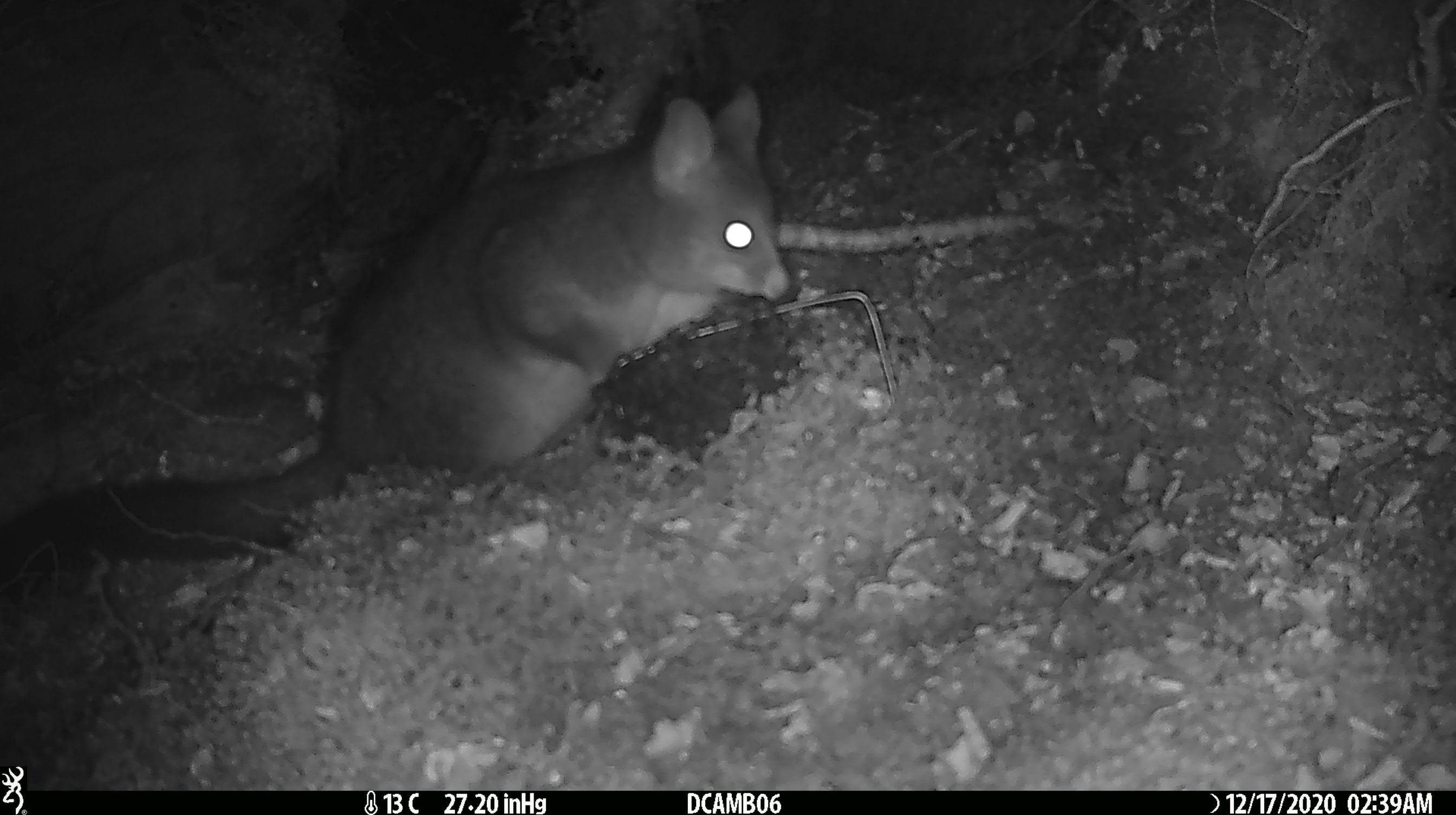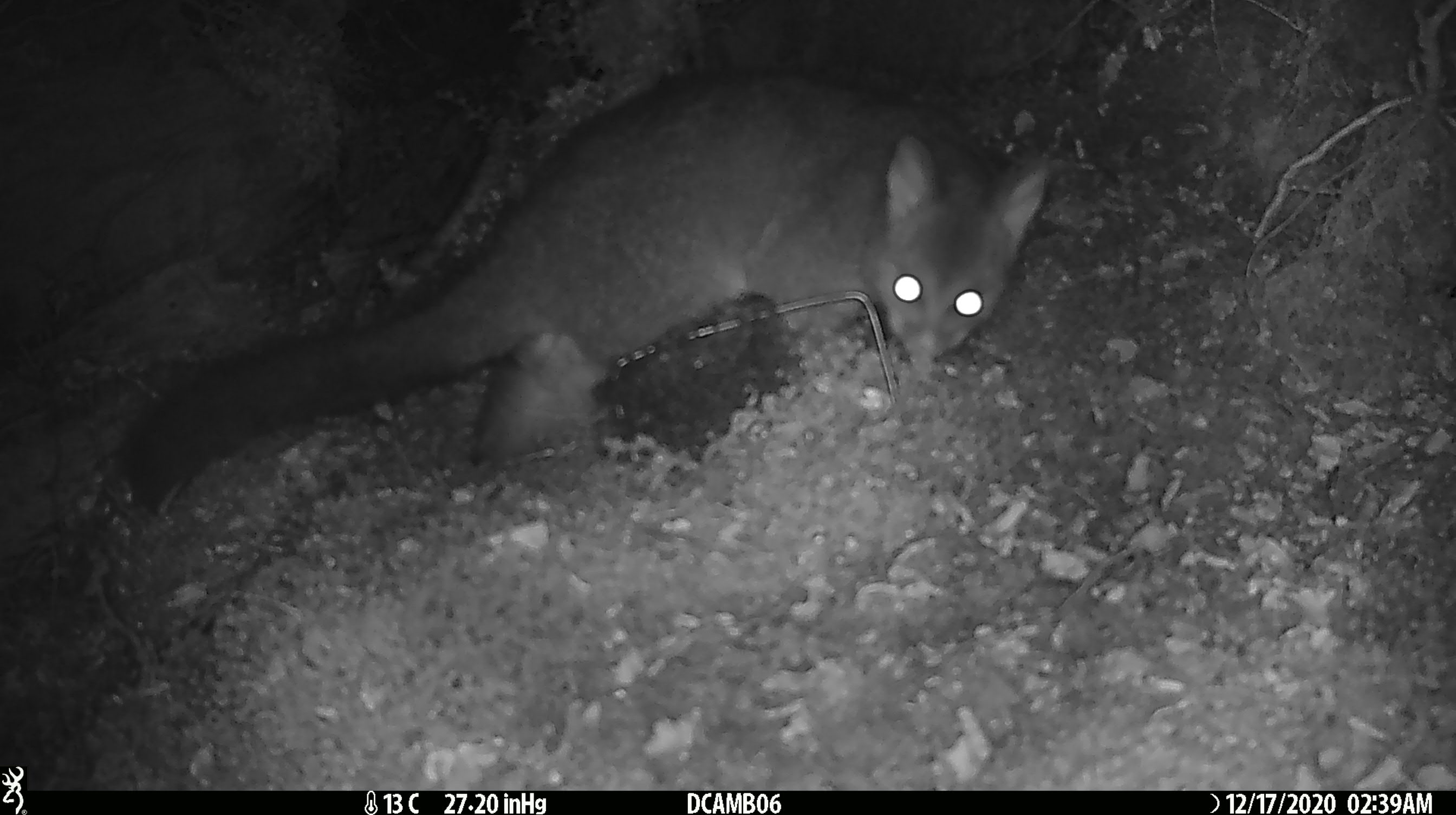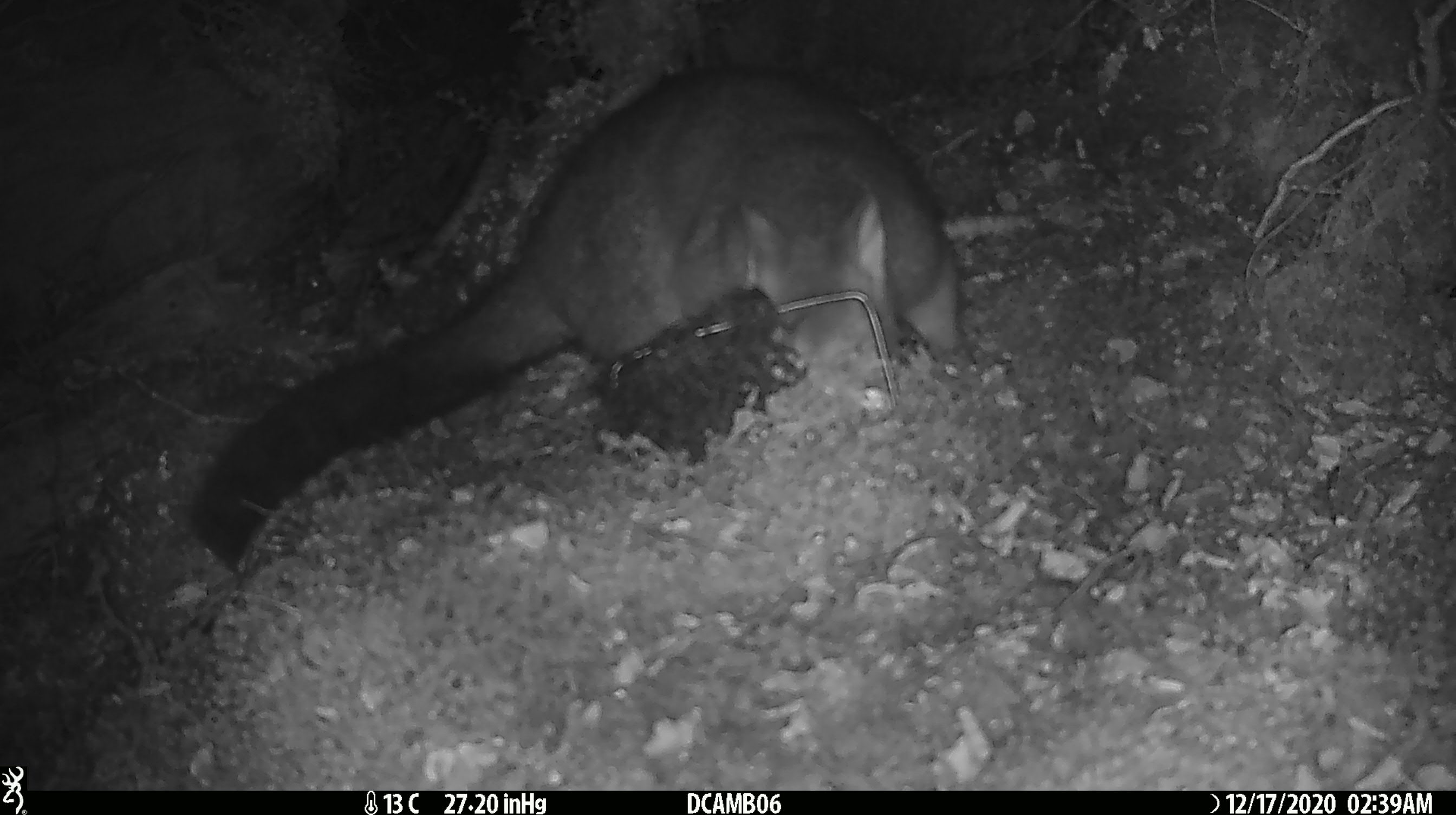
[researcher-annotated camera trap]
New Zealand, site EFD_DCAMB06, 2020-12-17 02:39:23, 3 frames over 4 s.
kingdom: Animalia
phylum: Chordata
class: Mammalia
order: Diprotodontia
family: Phalangeridae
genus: Trichosurus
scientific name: Trichosurus vulpecula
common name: common brushtail possum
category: possum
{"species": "possum (common brushtail possum) (Trichosurus vulpecula)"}